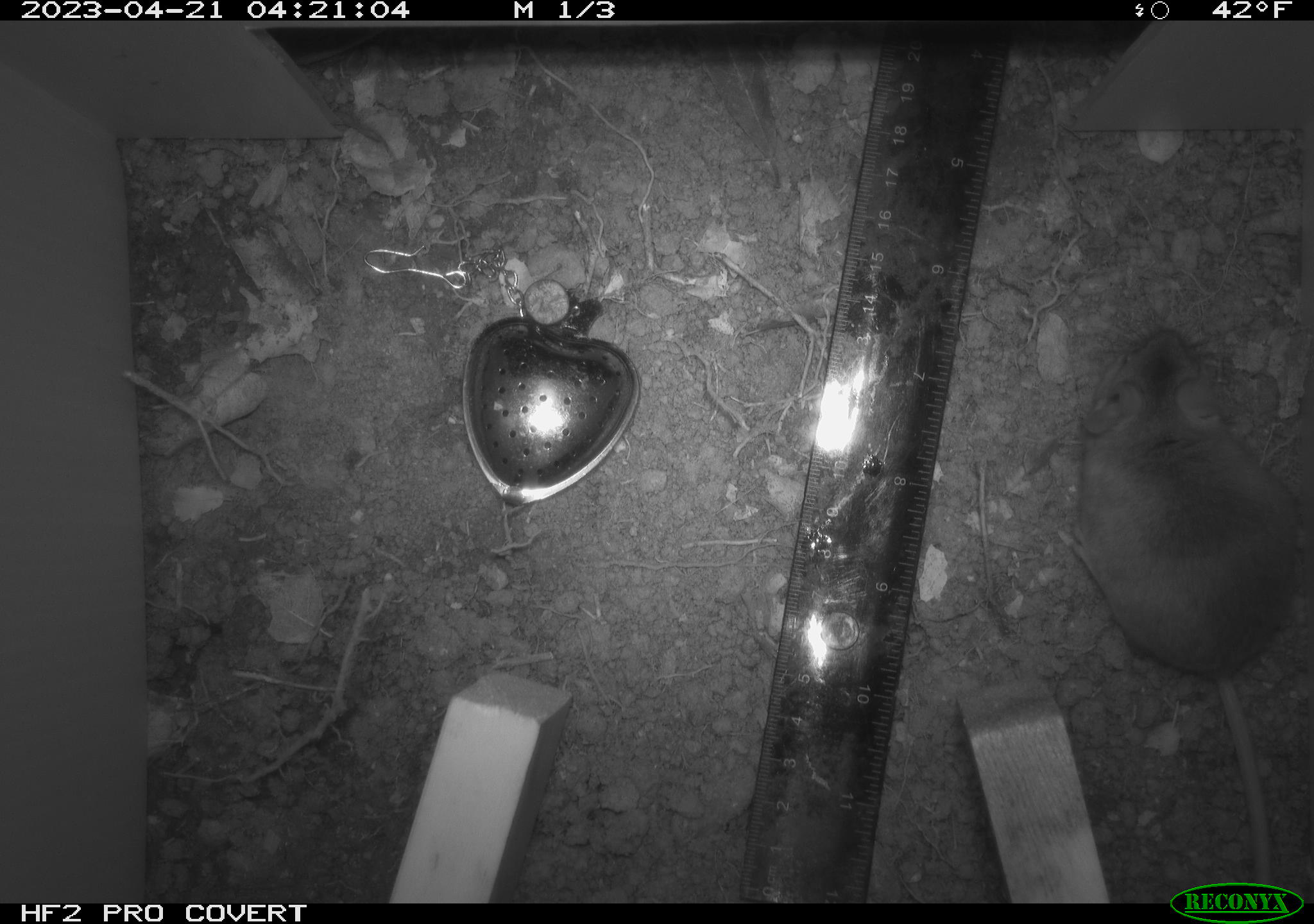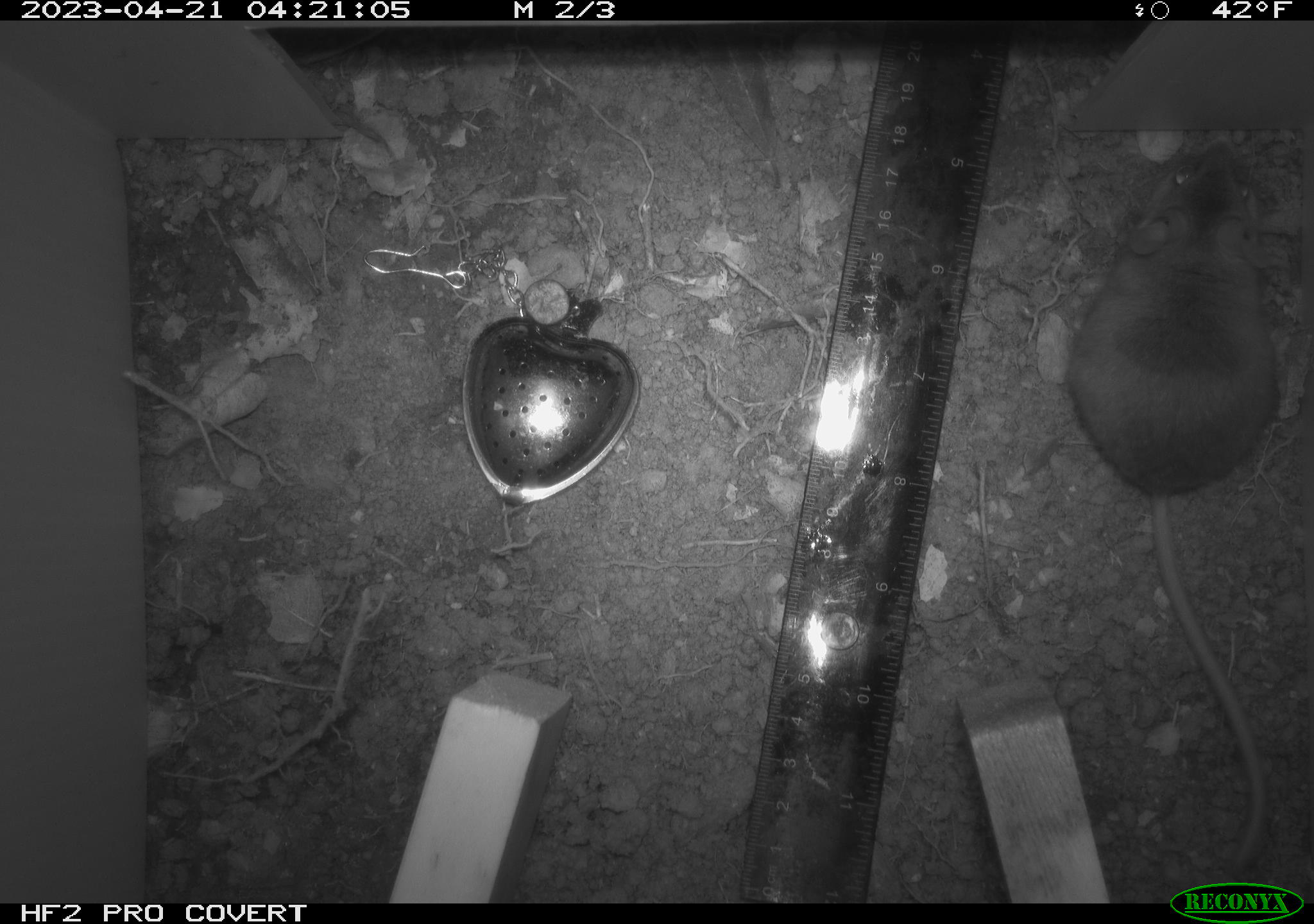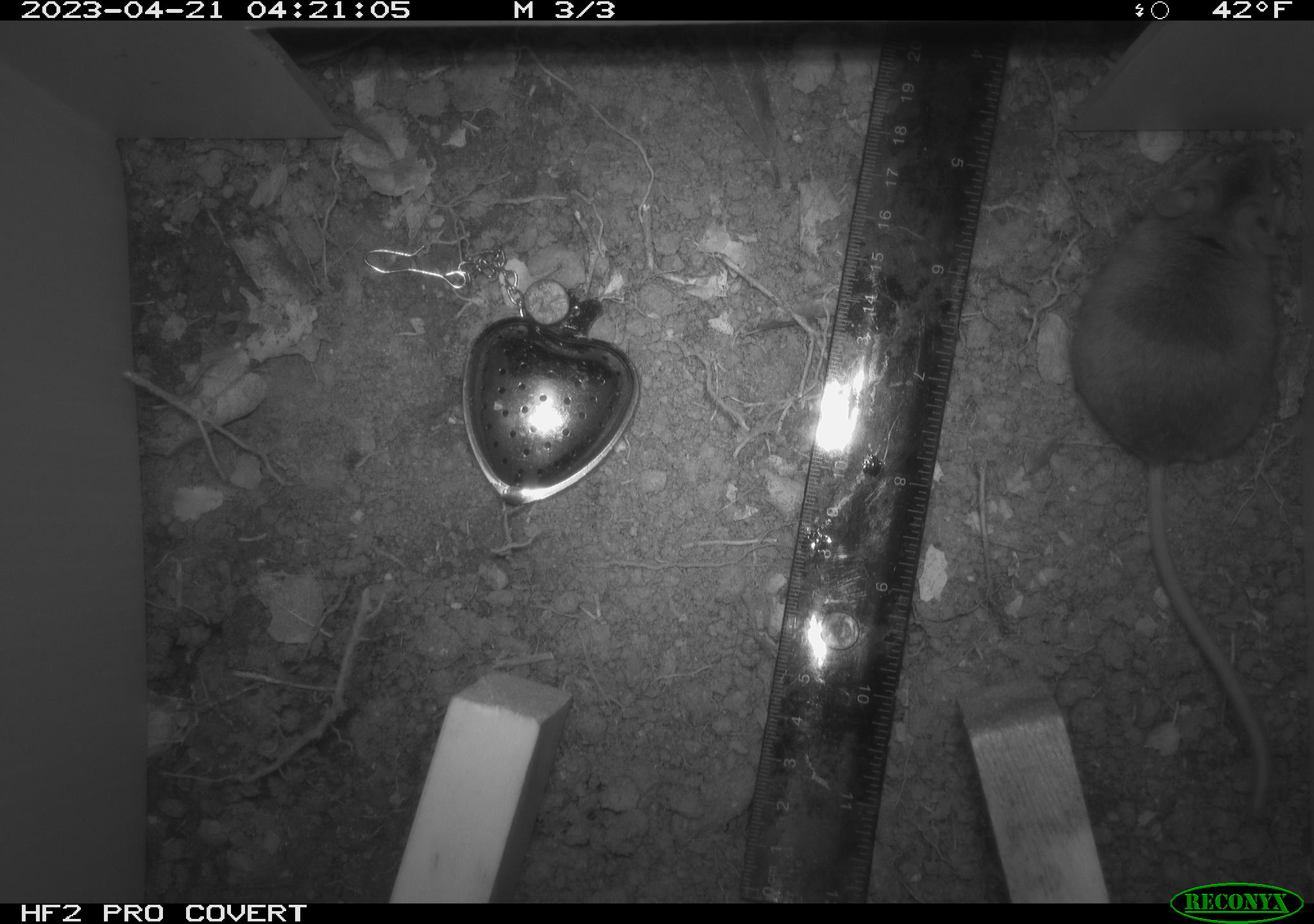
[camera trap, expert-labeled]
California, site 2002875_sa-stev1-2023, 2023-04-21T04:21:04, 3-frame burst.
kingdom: Animalia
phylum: Chordata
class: Mammalia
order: Rodentia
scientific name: Rodentia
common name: mouse species